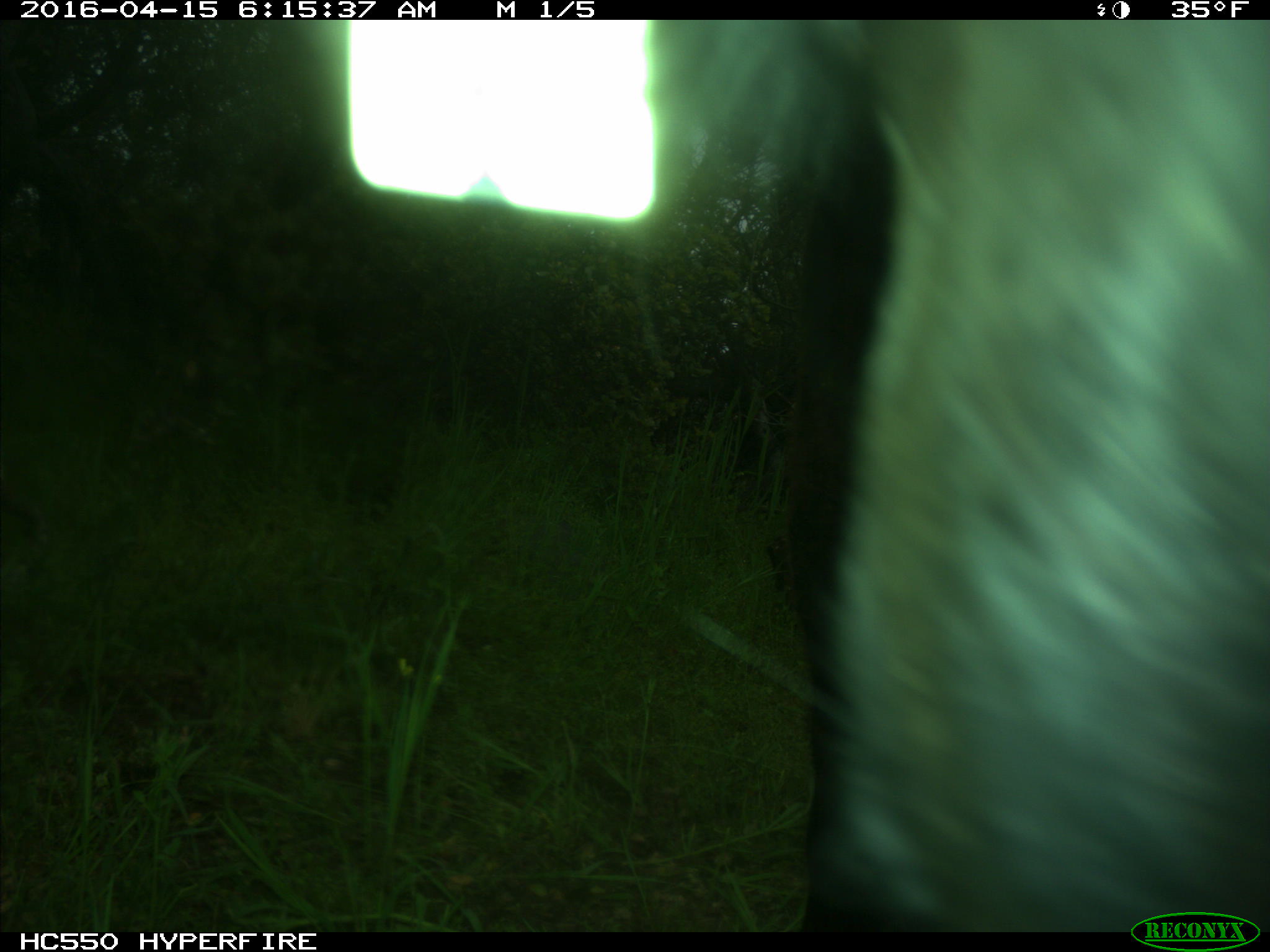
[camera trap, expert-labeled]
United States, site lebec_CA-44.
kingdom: Animalia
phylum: Chordata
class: Mammalia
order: Artiodactyla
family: Bovidae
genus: Bos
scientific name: Bos taurus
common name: domestic cow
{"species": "Bos taurus (domestic cow)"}